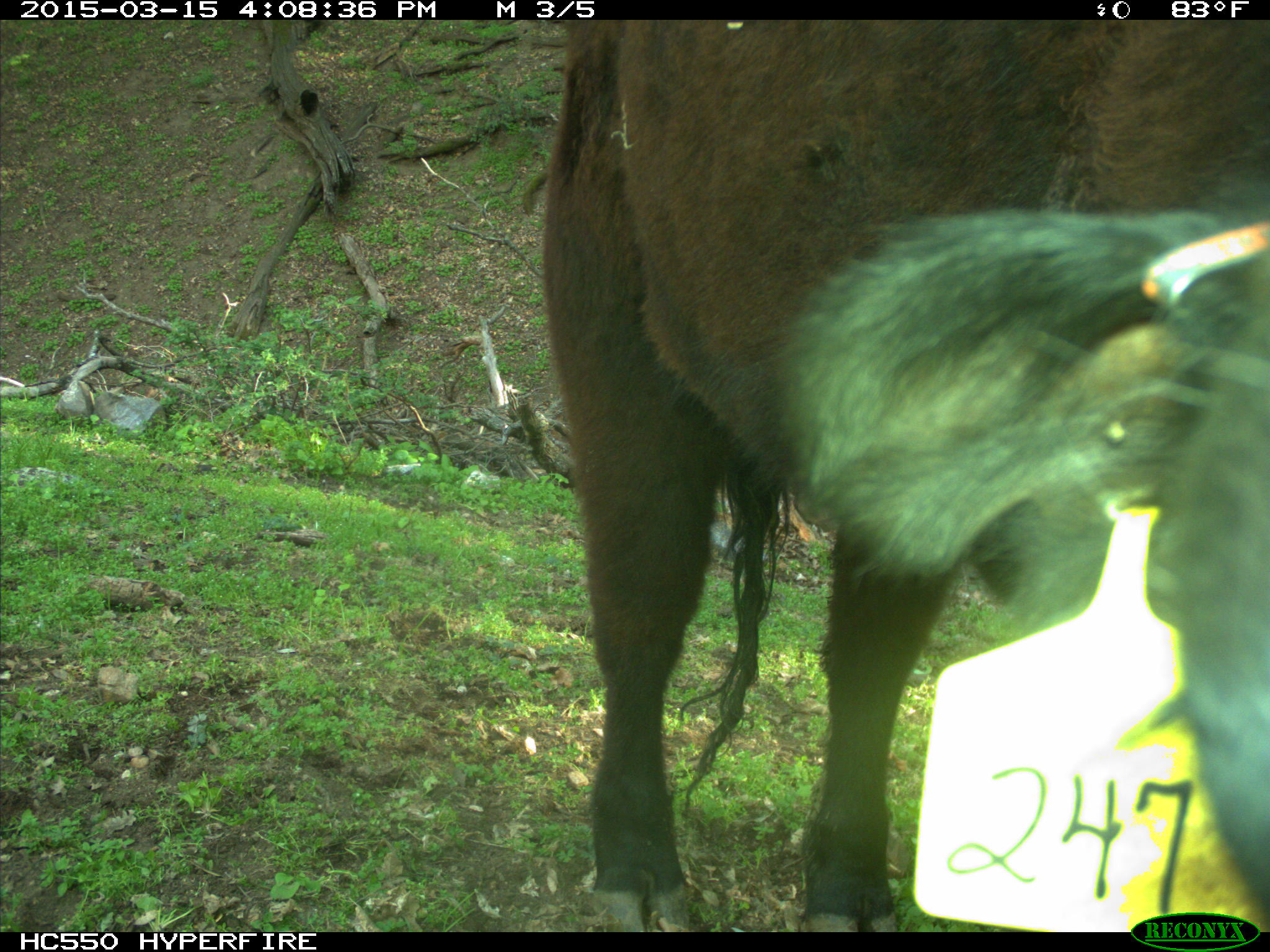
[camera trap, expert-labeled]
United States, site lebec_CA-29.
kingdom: Animalia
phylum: Chordata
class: Mammalia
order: Artiodactyla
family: Bovidae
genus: Bos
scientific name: Bos taurus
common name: domestic cow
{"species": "Bos taurus (domestic cow)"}